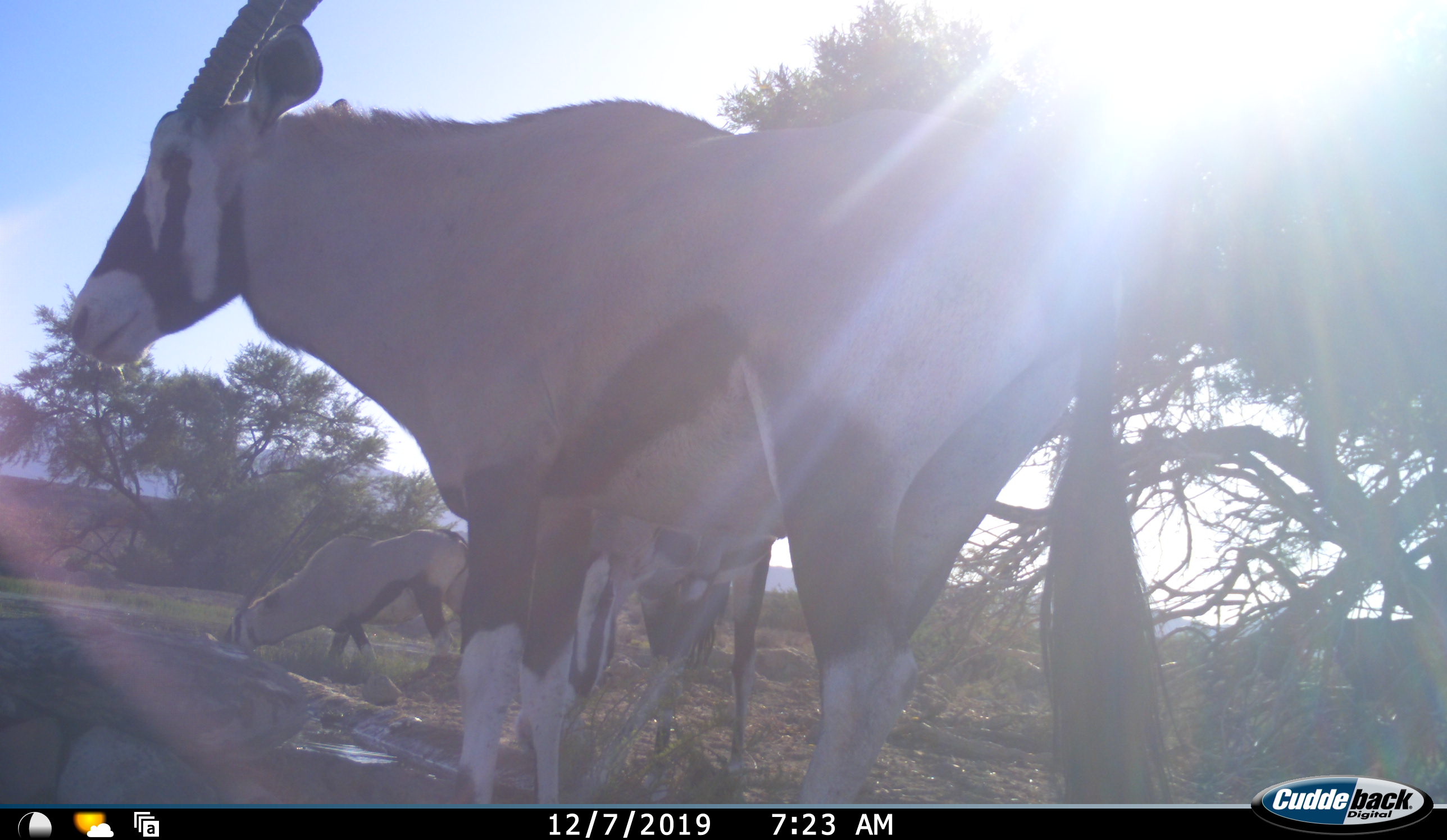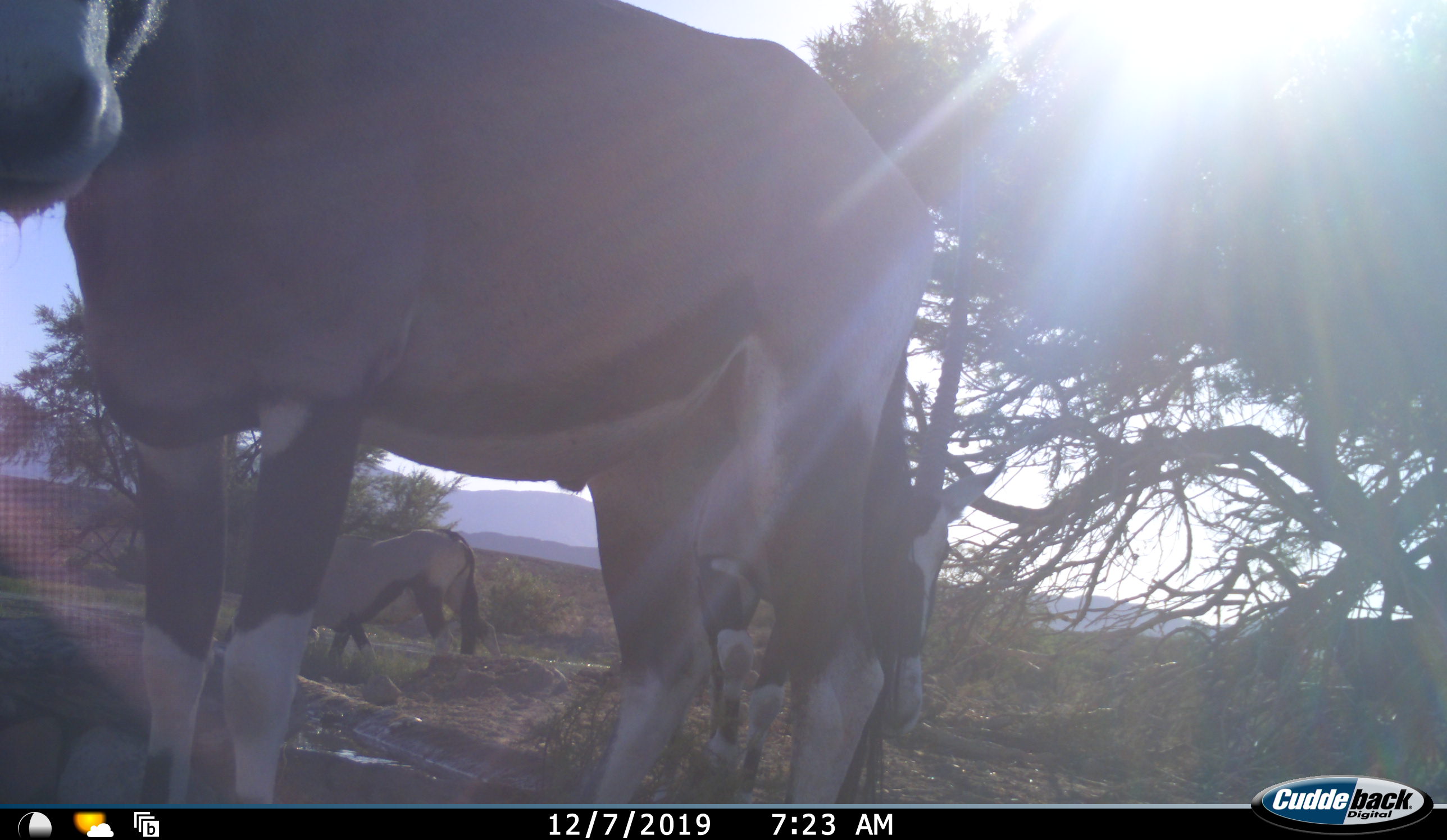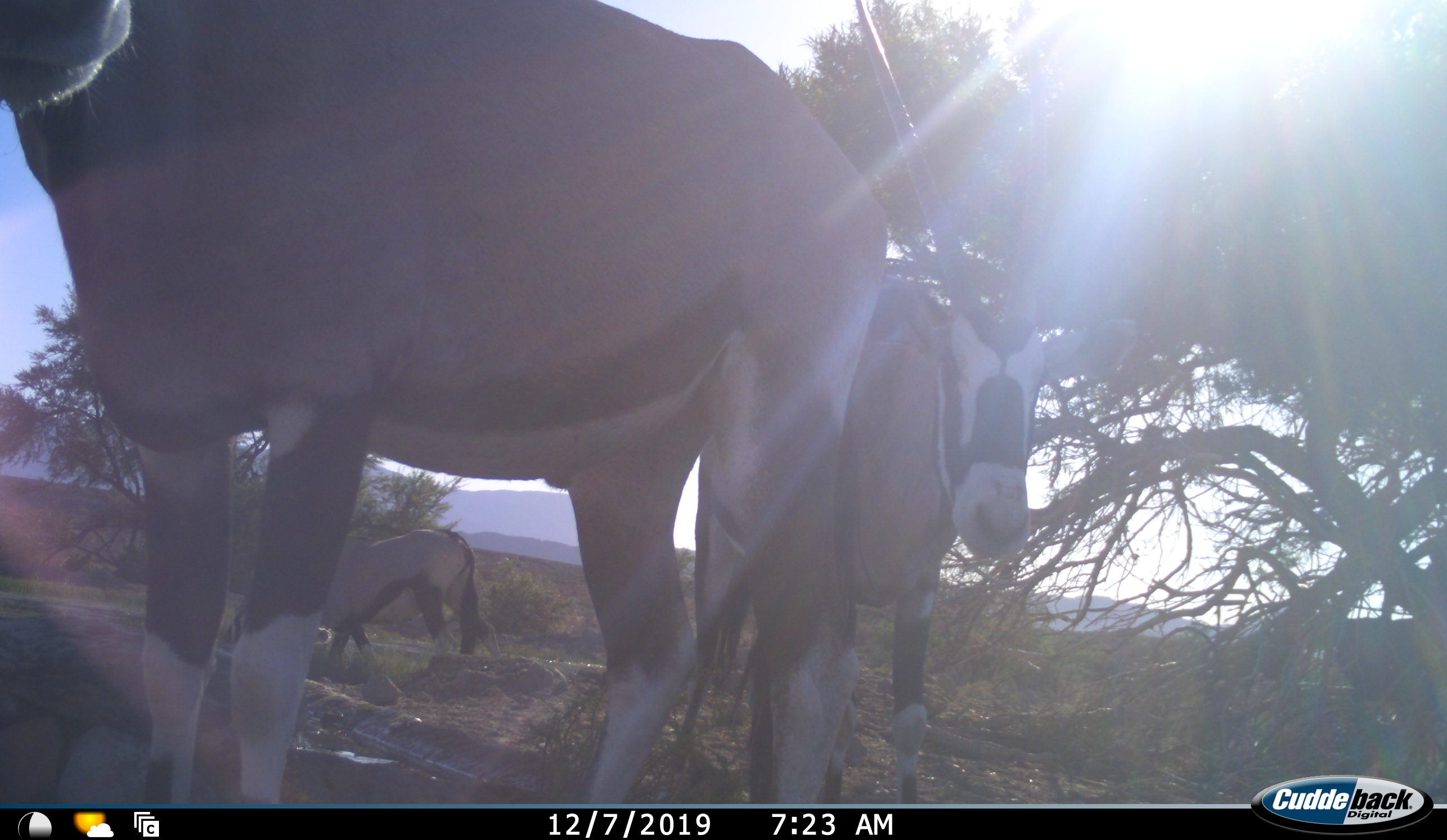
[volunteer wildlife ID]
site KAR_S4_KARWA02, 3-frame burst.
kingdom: Animalia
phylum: Chordata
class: Mammalia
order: Artiodactyla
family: Bovidae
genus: Oryx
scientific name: Oryx gazella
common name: gemsbok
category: oryx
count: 3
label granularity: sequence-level